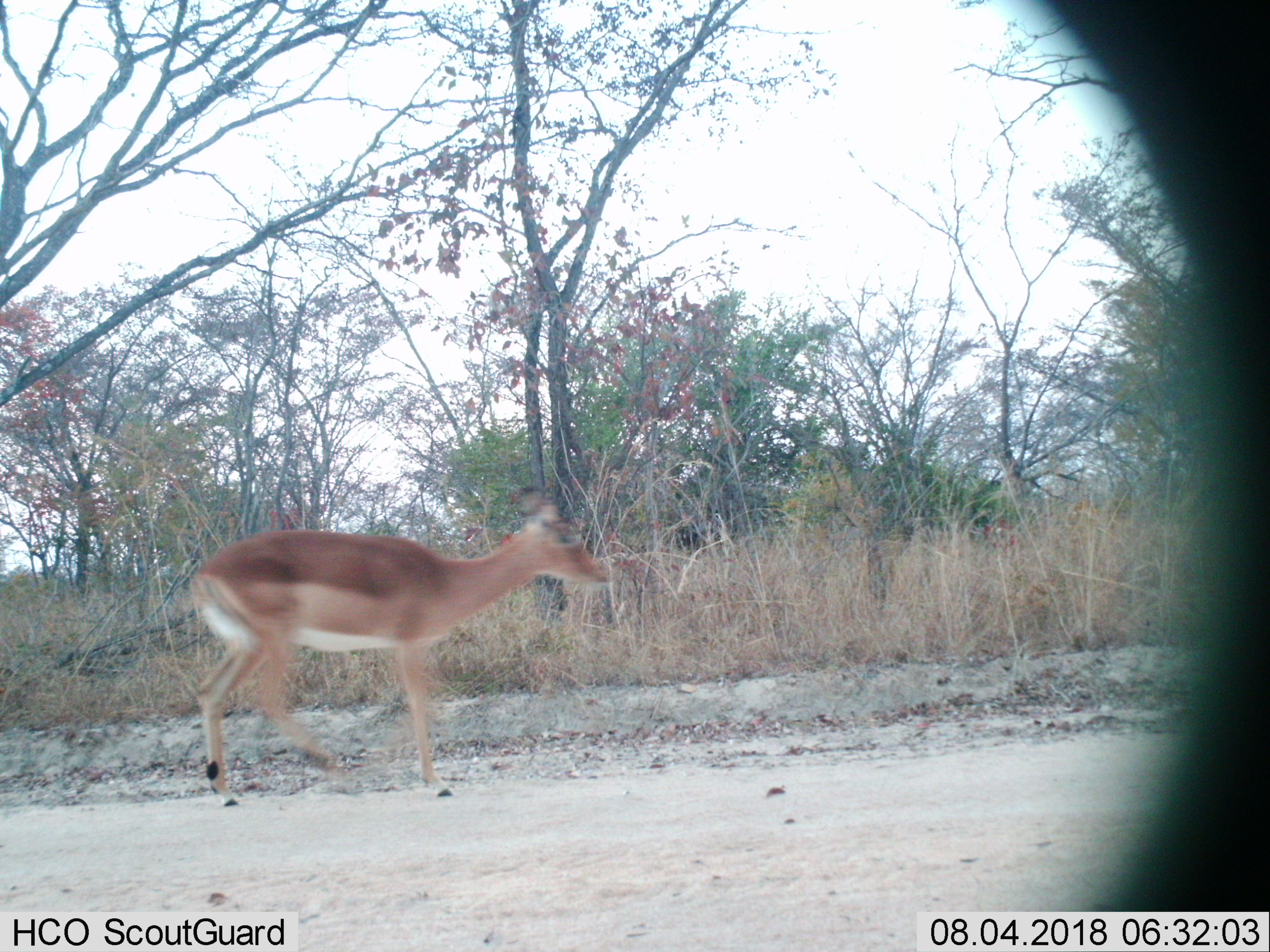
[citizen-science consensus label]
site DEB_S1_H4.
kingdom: Animalia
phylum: Chordata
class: Mammalia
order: Artiodactyla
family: Bovidae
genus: Aepyceros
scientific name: Aepyceros melampus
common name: impala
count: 1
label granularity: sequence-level